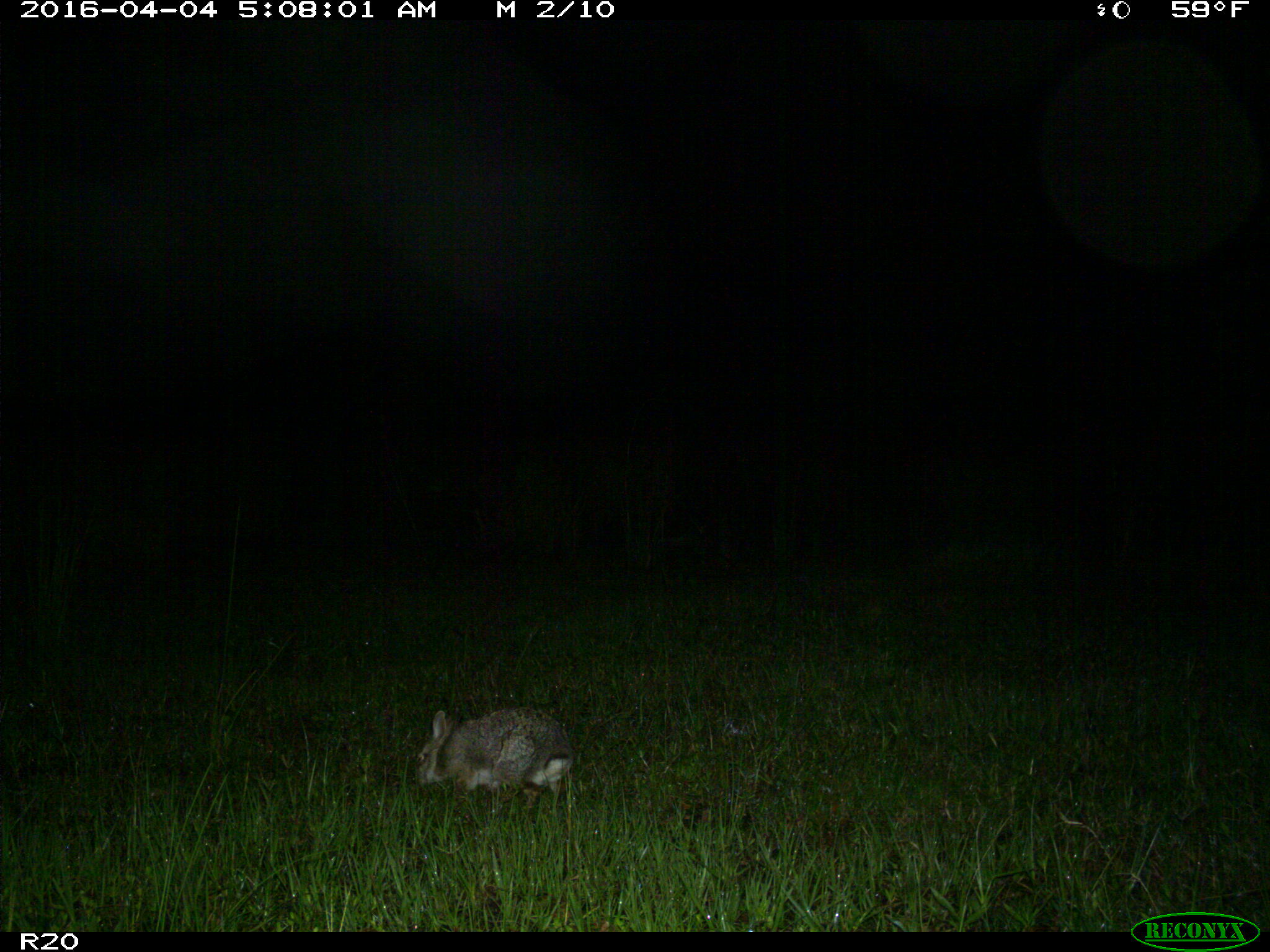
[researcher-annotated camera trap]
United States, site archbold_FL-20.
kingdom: Animalia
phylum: Chordata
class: Mammalia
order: Lagomorpha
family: Leporidae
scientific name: Leporidae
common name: rabbits and hares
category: unidentified rabbit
Unidentified rabbit (rabbits and hares) (Leporidae).